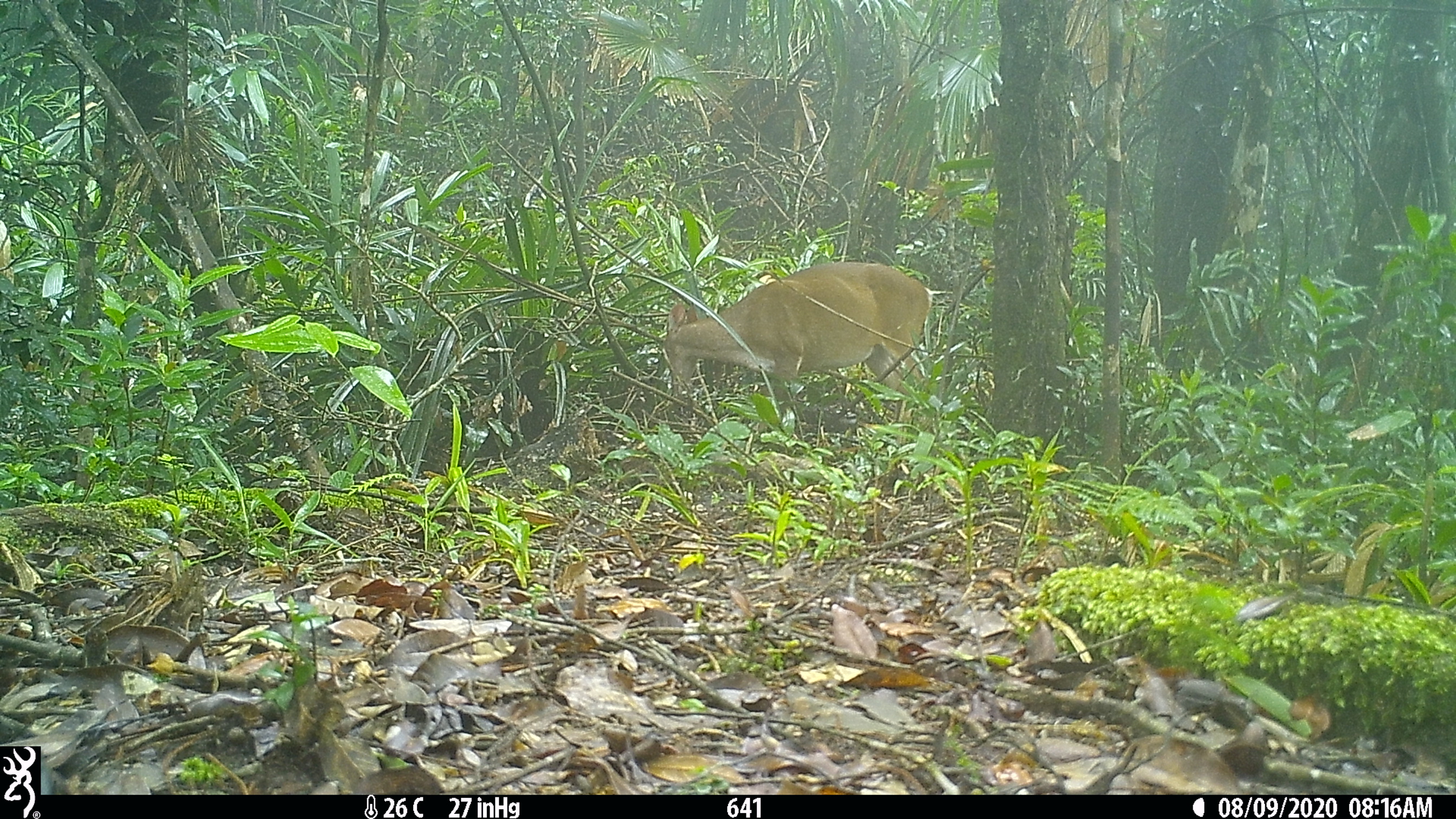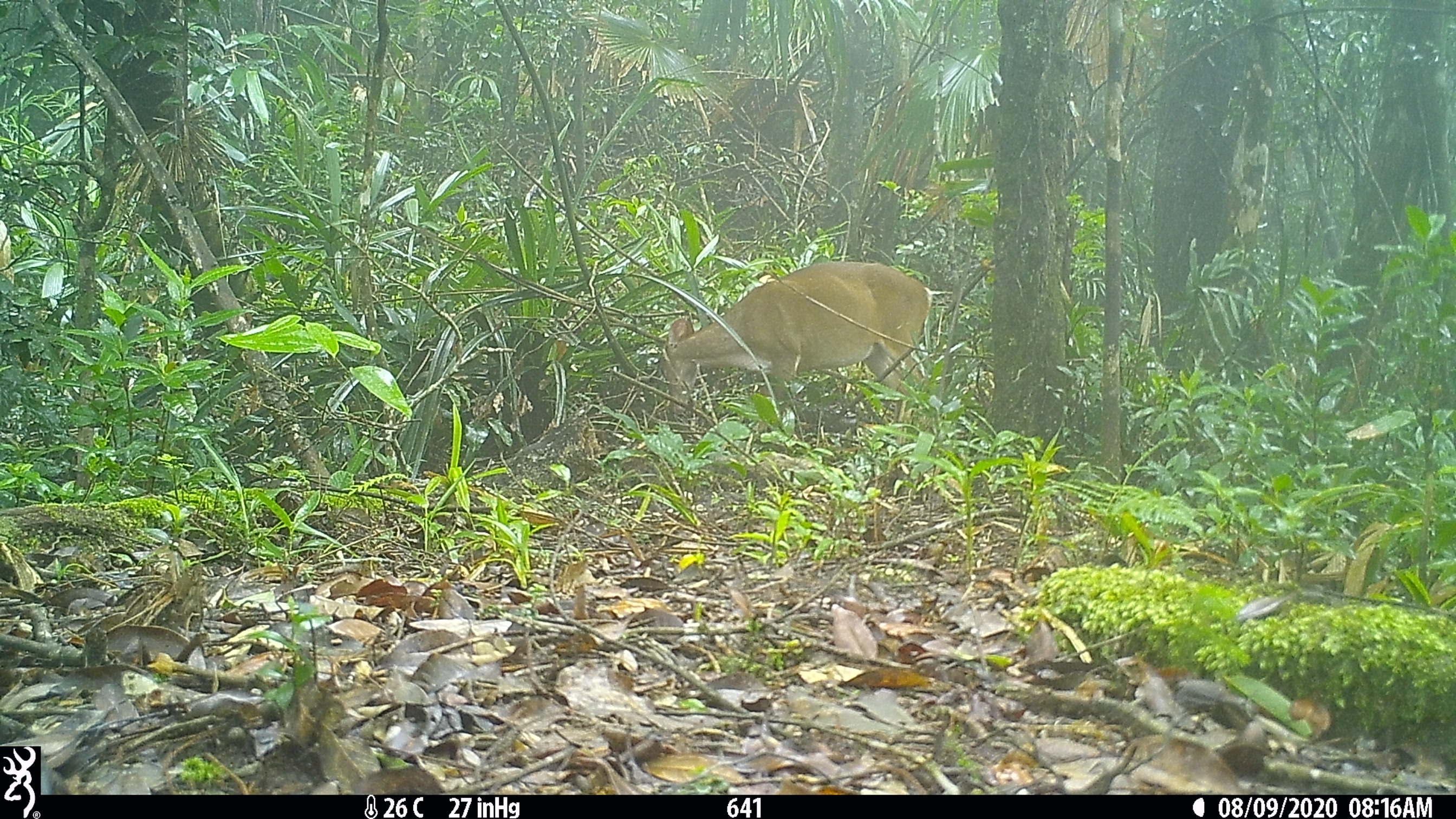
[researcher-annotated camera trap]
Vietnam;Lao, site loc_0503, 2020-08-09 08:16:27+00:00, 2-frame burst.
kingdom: Animalia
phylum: Chordata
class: Mammalia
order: Artiodactyla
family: Cervidae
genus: Muntiacus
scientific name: Muntiacus vuquangensis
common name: large-antlered muntjac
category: large antlered muntjac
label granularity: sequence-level